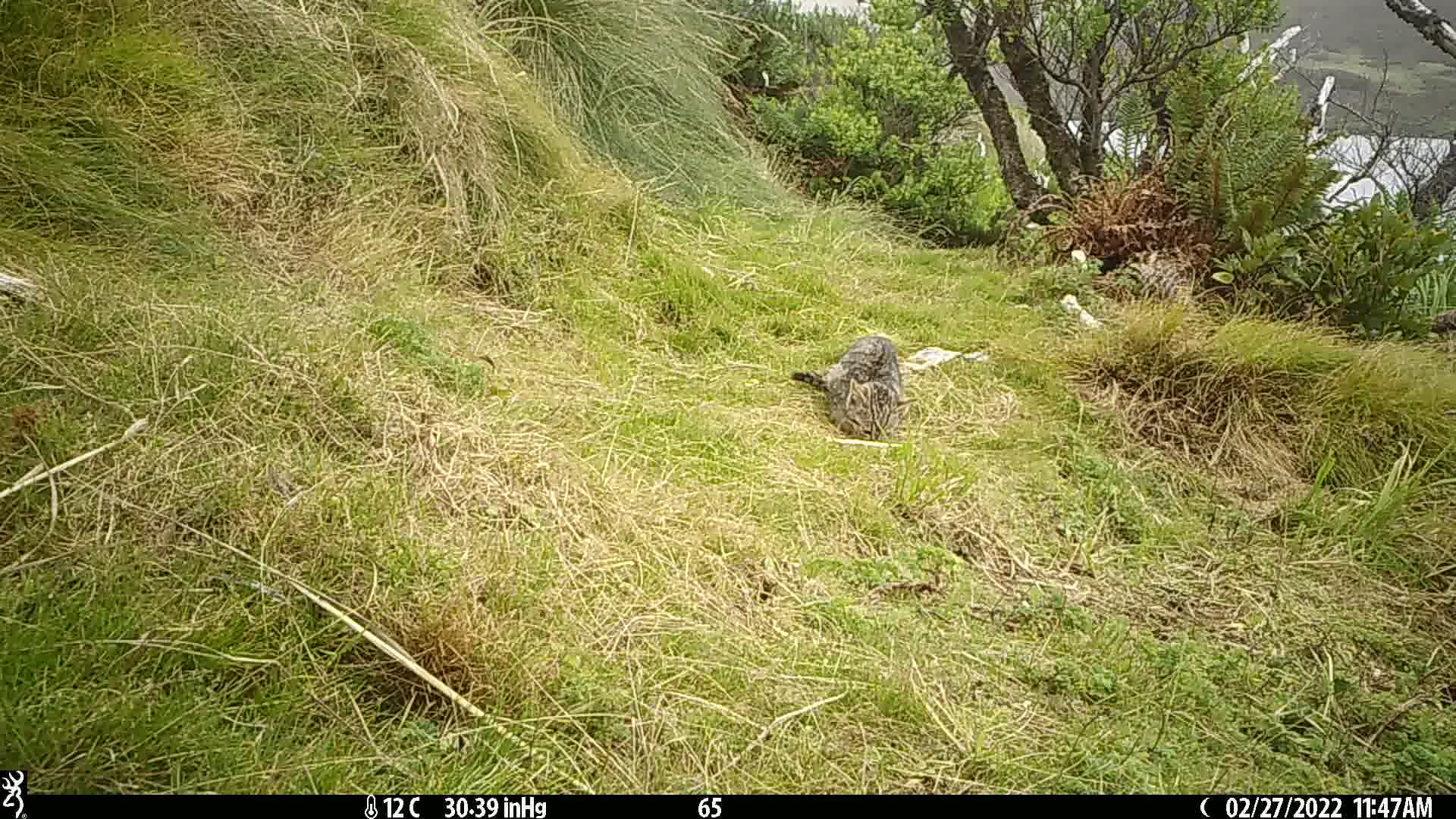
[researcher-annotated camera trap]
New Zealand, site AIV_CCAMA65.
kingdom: Animalia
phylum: Chordata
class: Mammalia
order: Carnivora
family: Felidae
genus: Felis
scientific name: Felis catus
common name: domestic cat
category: cat